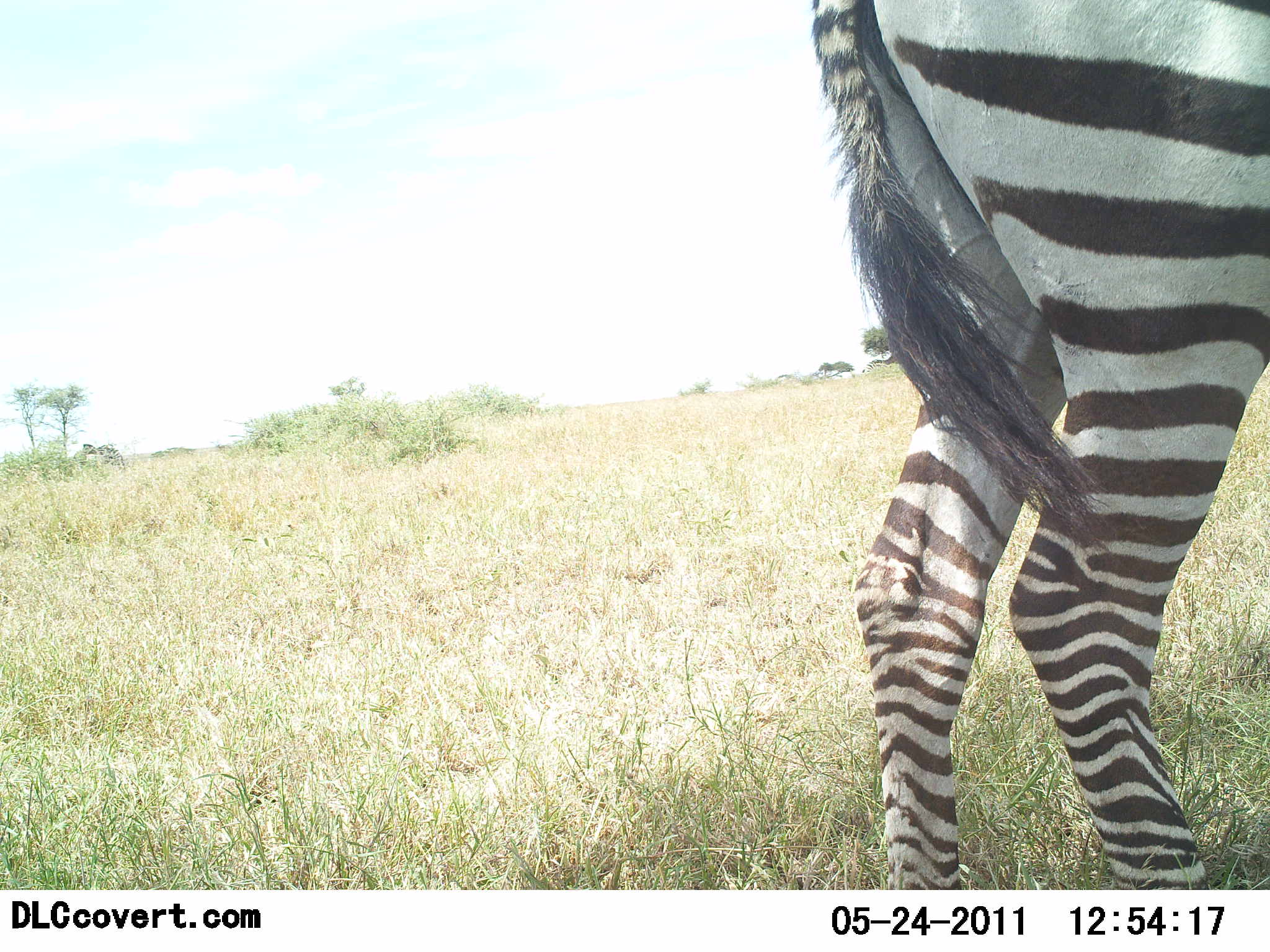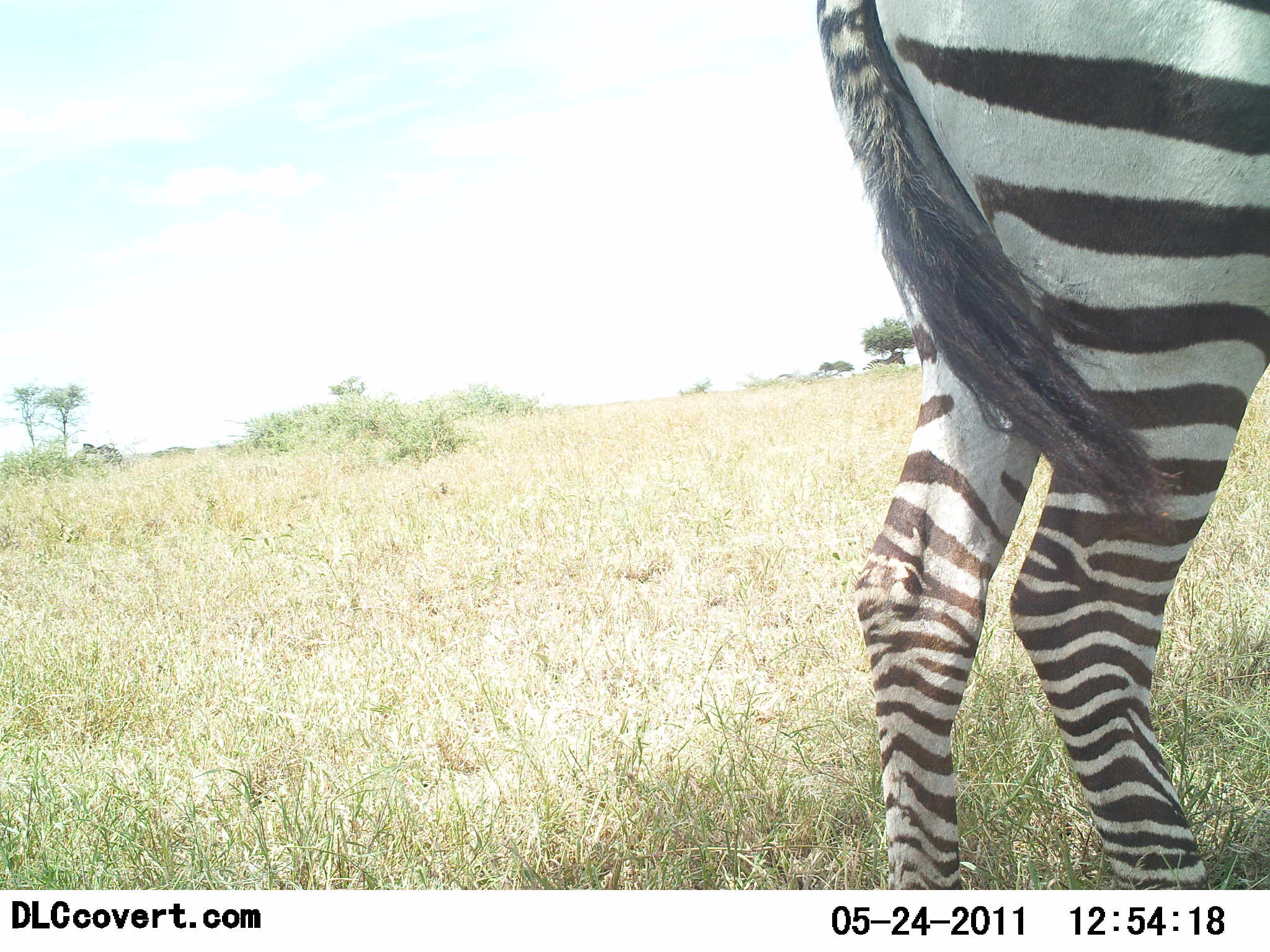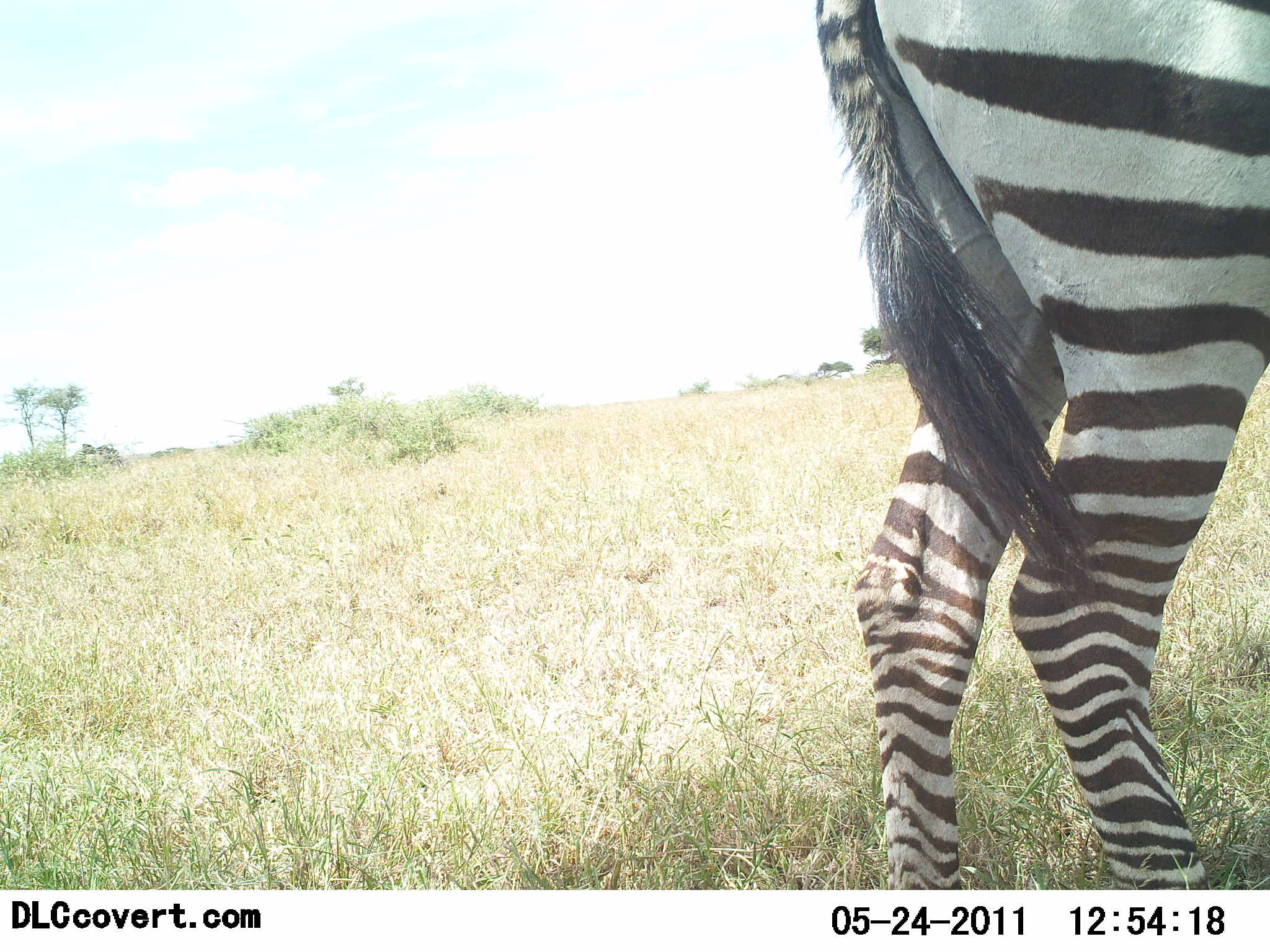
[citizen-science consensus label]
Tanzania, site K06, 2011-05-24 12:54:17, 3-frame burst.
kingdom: Animalia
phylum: Chordata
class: Mammalia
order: Perissodactyla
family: Equidae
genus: Equus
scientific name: Equus quagga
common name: plains zebra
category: zebra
Zebra (plains zebra) (Equus quagga), count 1. Behavior (volunteer vote fractions): standing 100%, resting 0%, moving 0%, interacting 0%. Young present (vote fraction): 0%. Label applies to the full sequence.